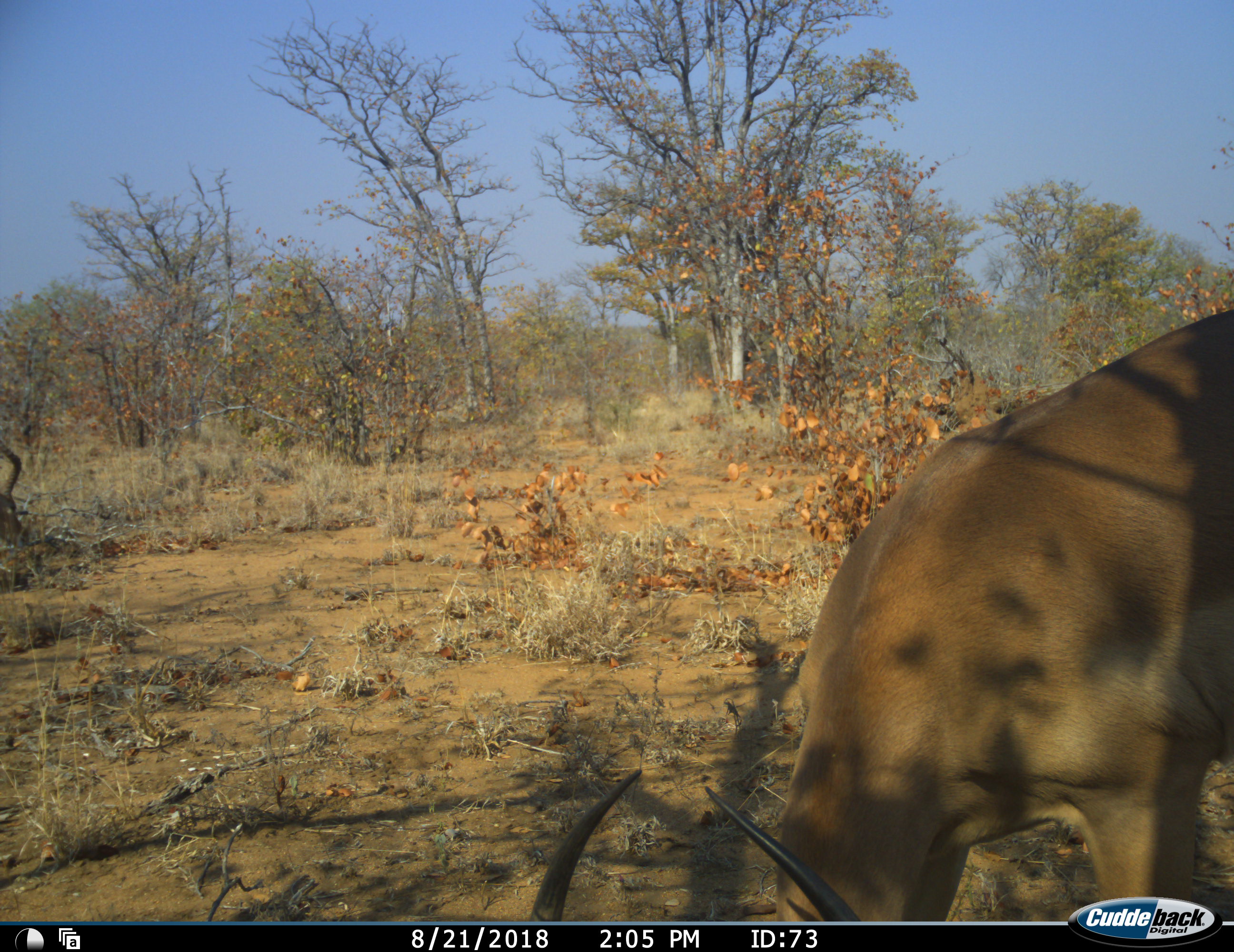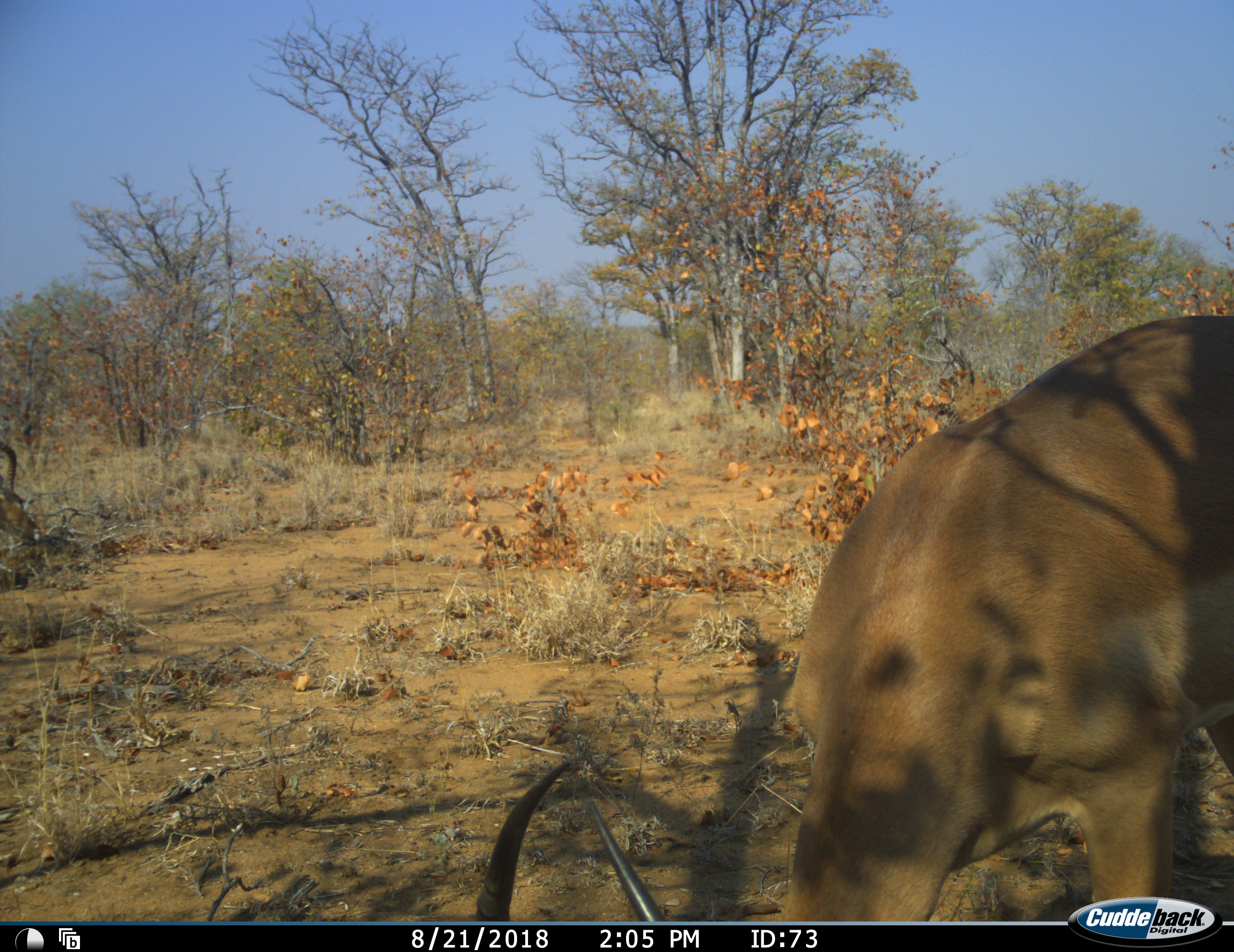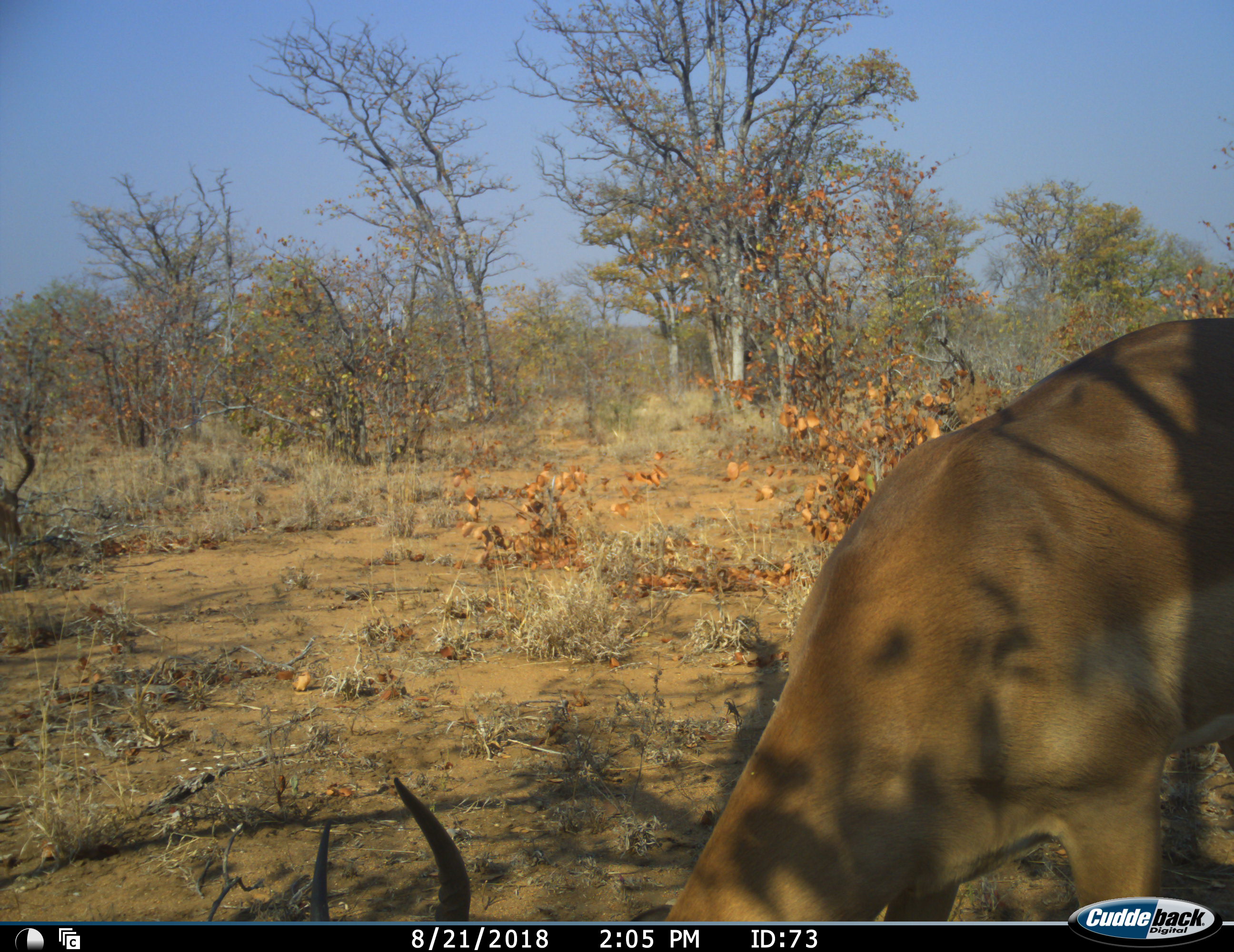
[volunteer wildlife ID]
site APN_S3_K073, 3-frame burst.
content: unidentified animal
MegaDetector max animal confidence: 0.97